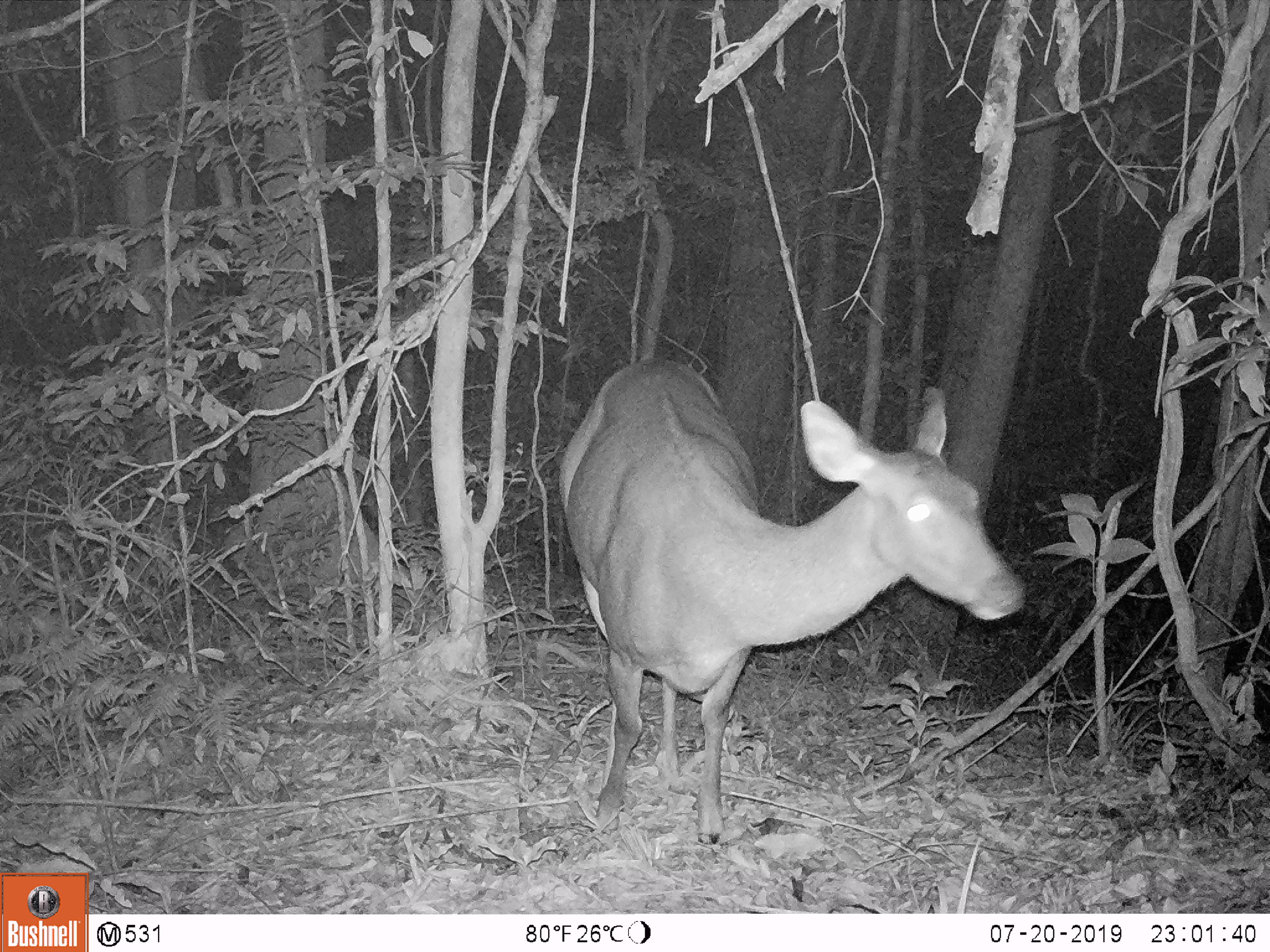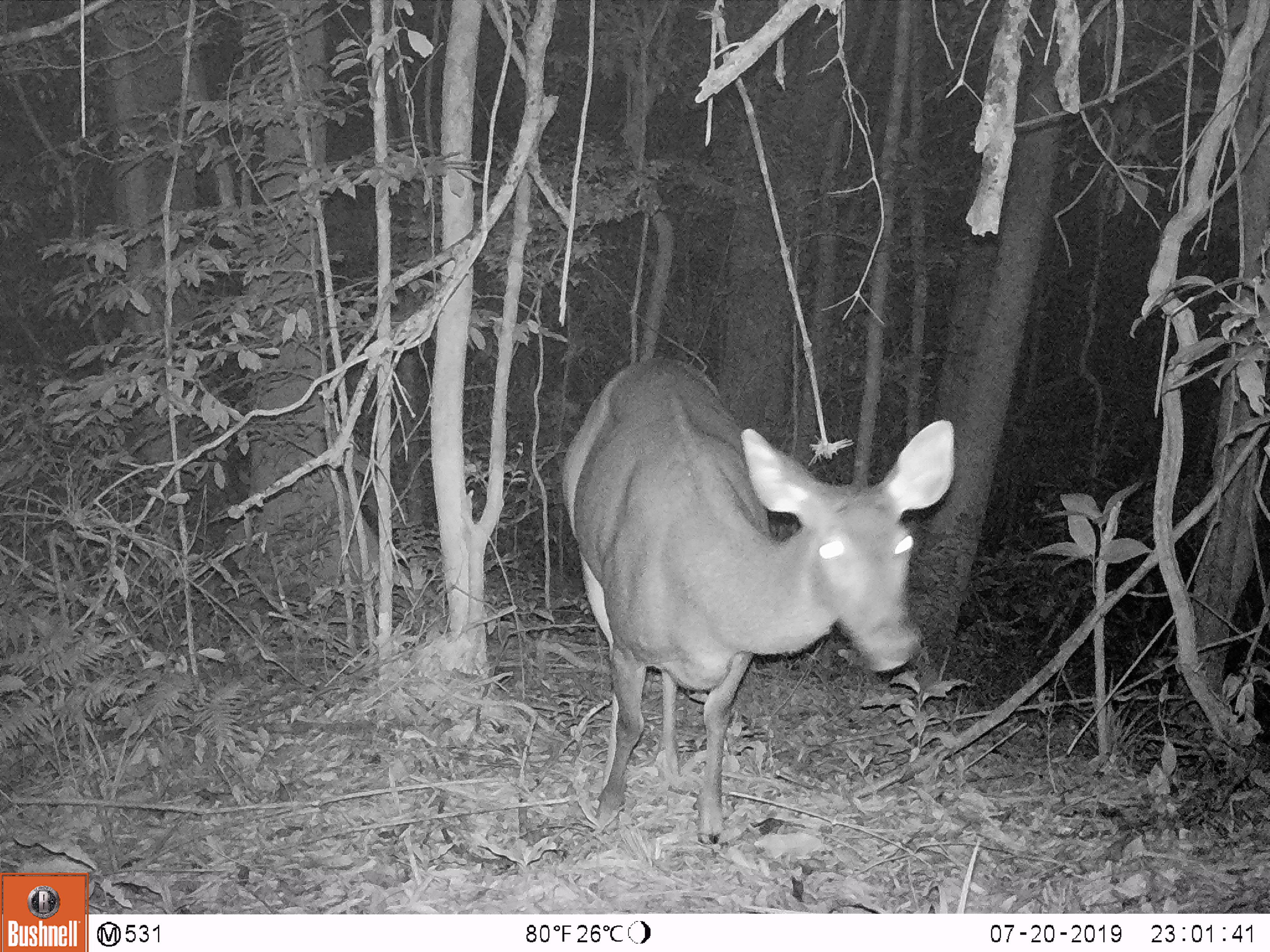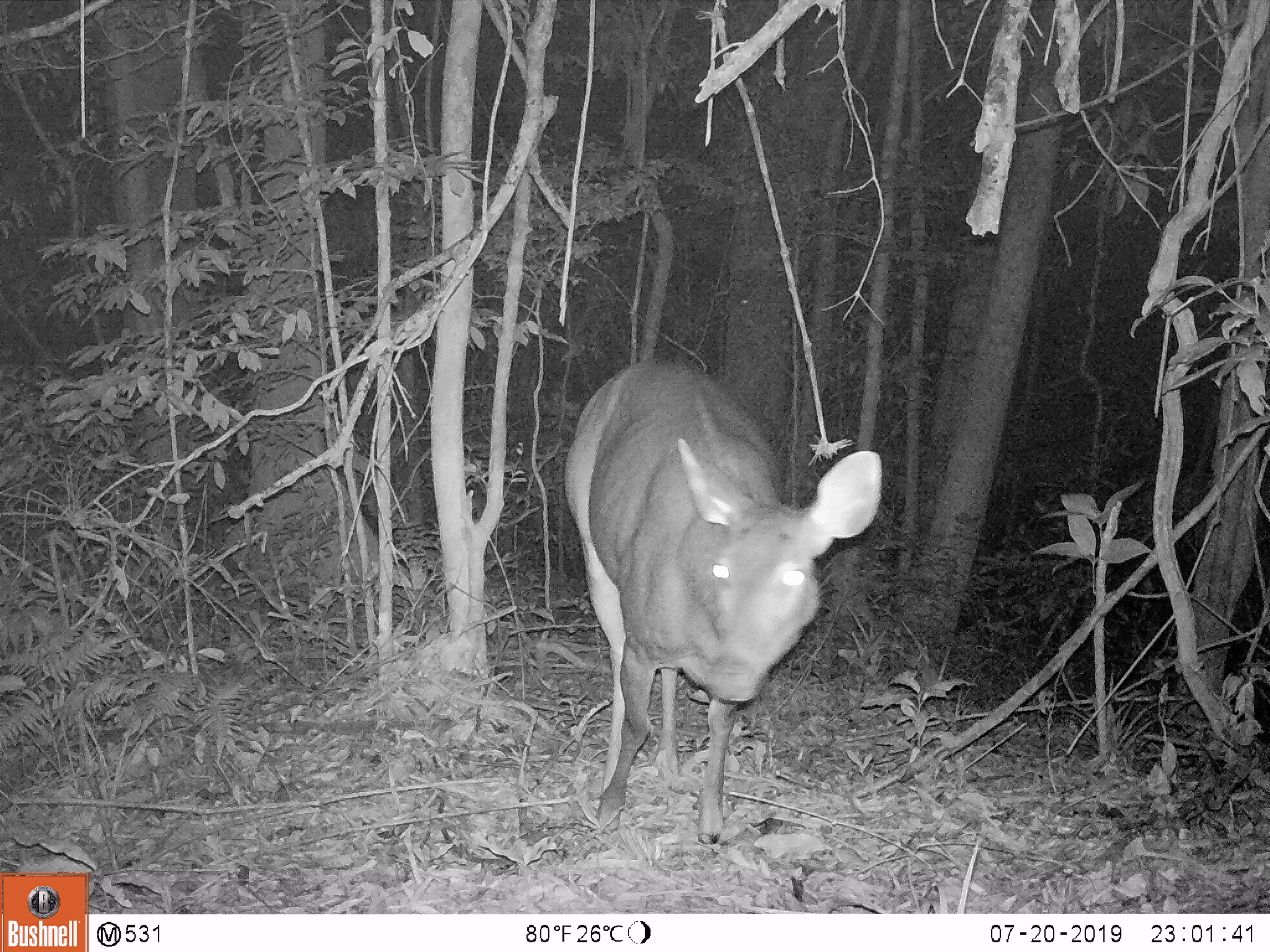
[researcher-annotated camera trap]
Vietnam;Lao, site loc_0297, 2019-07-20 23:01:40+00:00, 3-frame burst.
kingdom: Animalia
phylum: Chordata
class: Mammalia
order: Artiodactyla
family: Cervidae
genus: Rusa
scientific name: Rusa unicolor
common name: sambar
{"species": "sambar (Rusa unicolor)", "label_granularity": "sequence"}